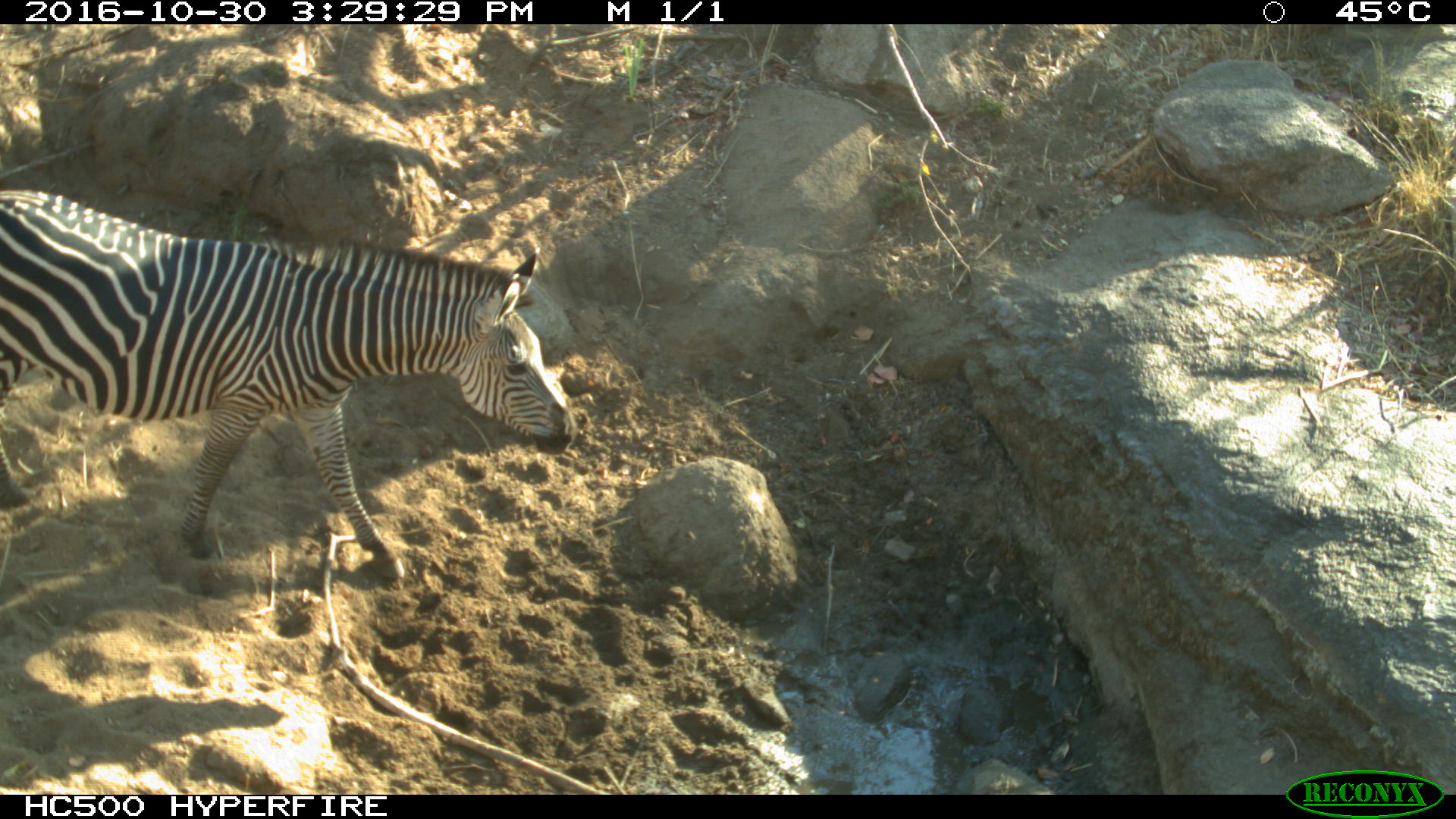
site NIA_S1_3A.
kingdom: Animalia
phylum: Chordata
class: Mammalia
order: Perissodactyla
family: Equidae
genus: Equus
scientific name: Equus quagga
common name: plains zebra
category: zebraplains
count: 1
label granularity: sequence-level